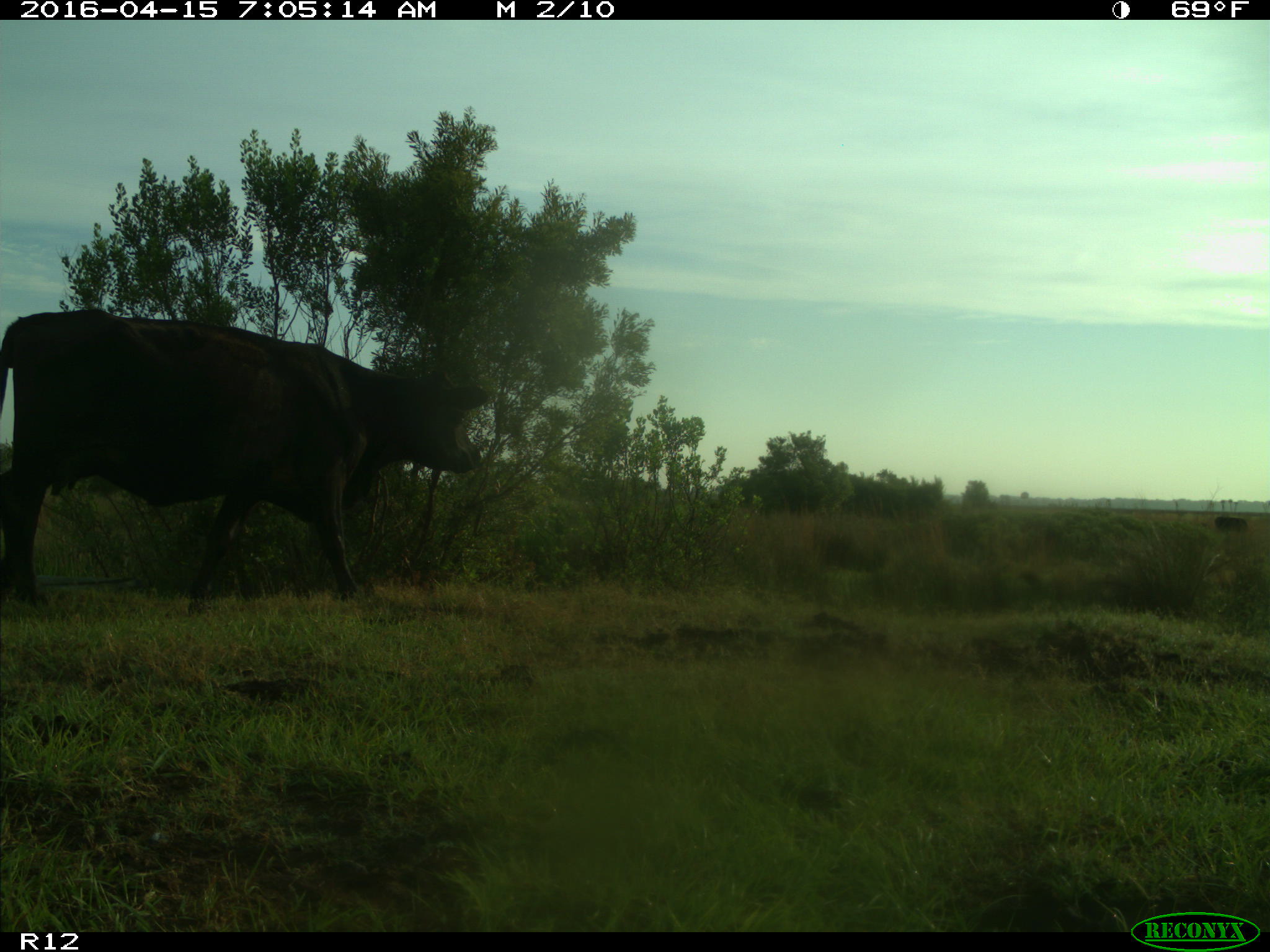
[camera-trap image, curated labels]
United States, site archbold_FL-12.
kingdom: Animalia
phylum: Chordata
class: Mammalia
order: Artiodactyla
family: Bovidae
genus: Bos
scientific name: Bos taurus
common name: domestic cow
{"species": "Bos taurus (domestic cow)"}